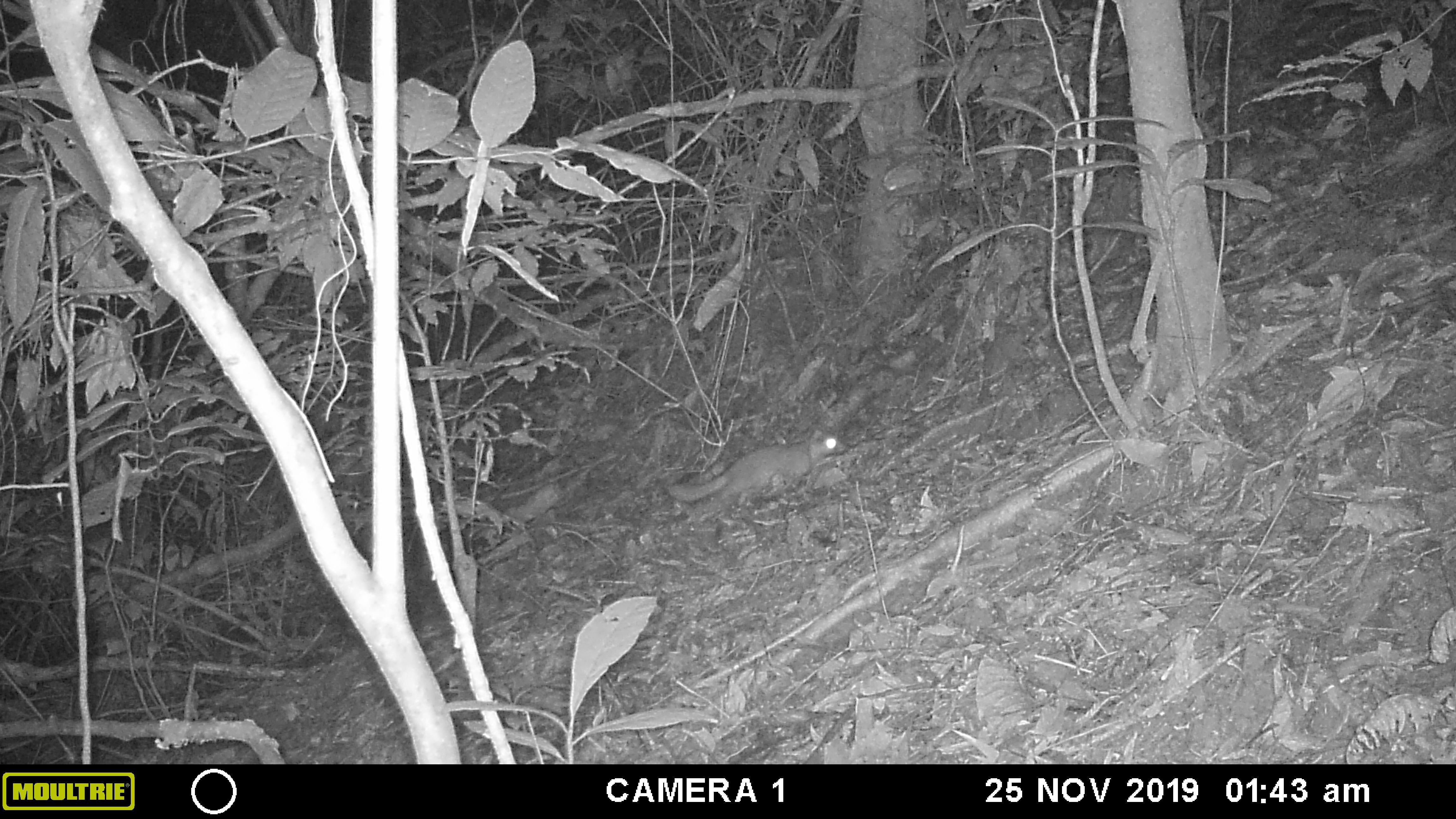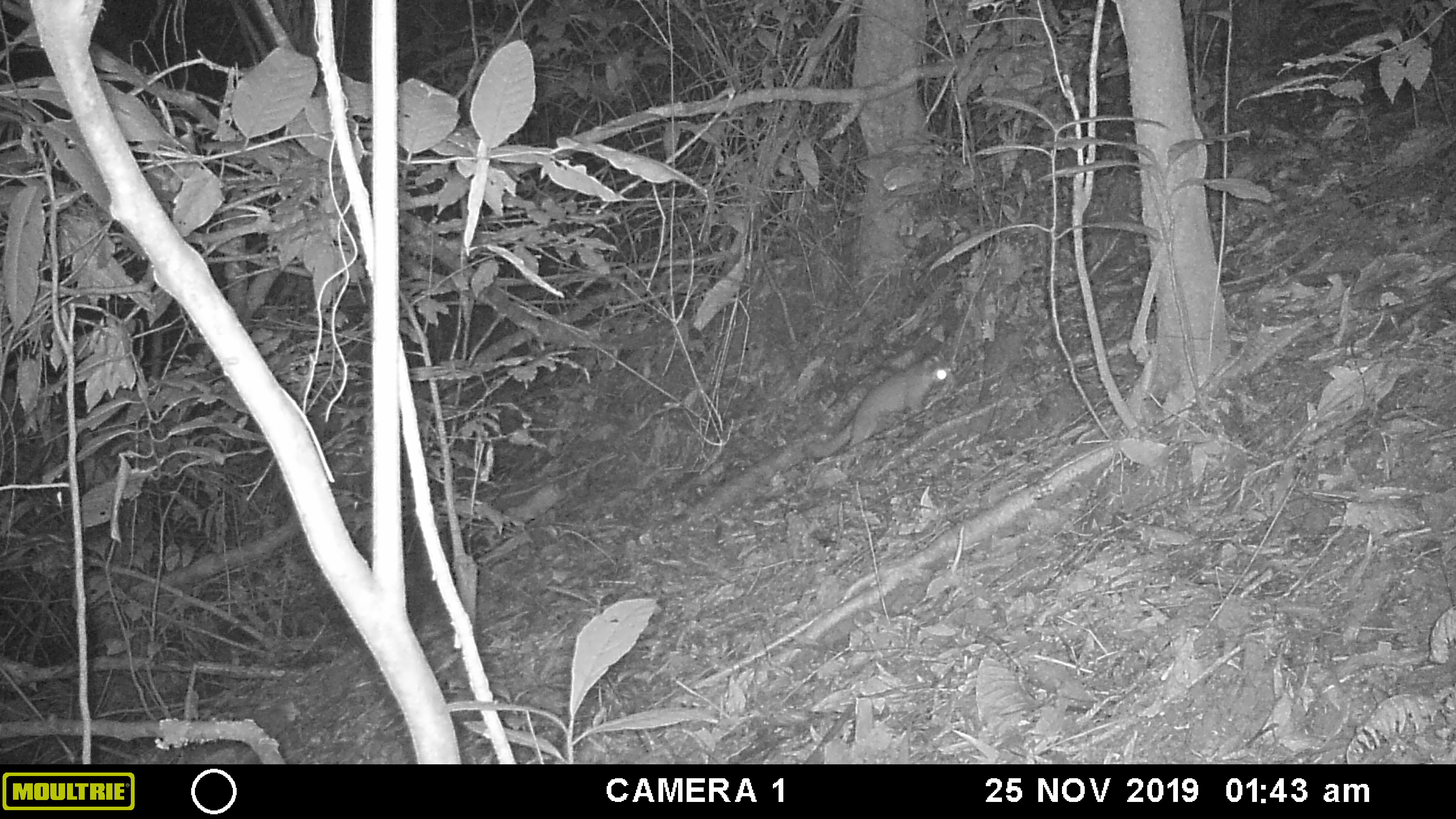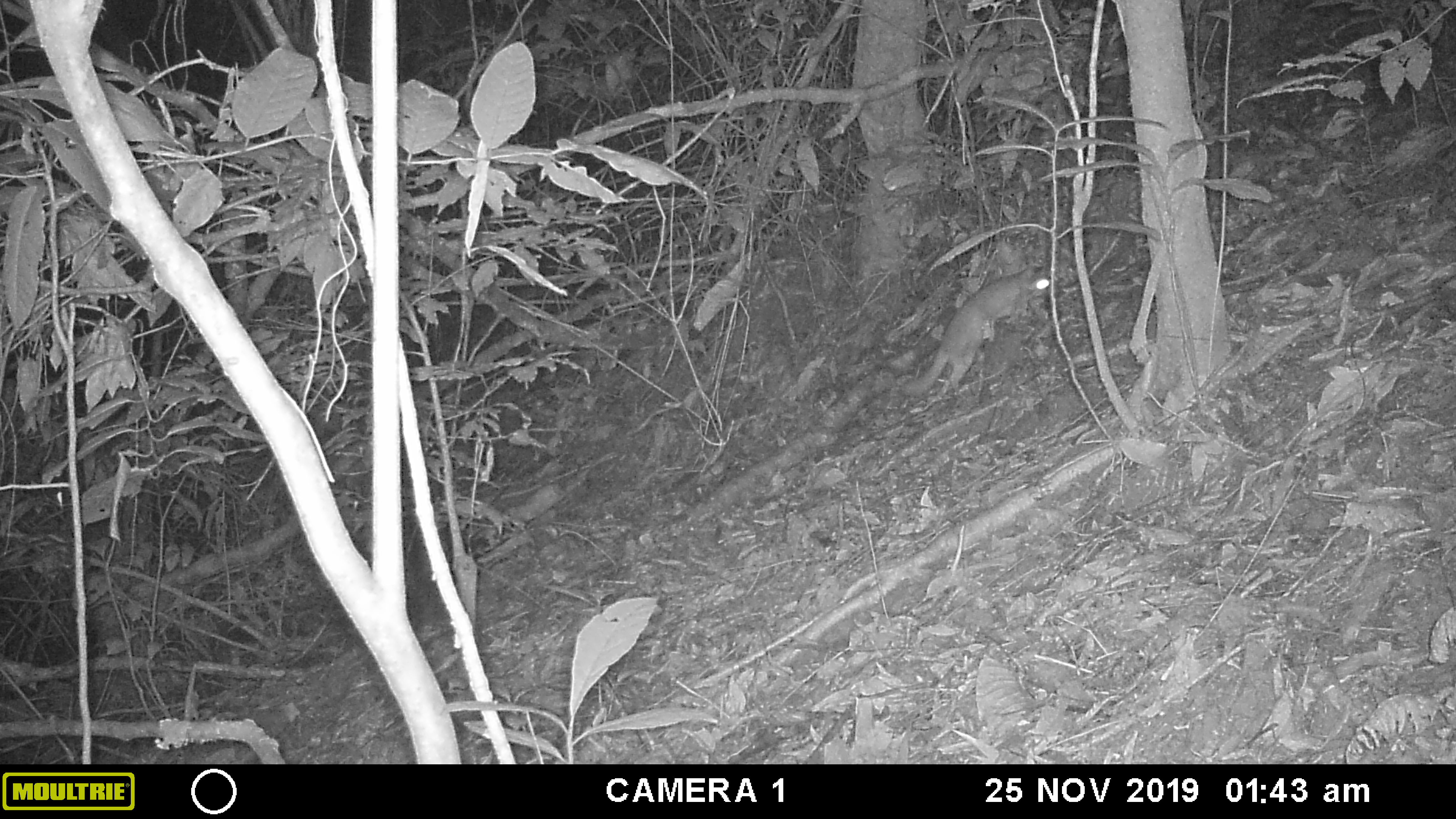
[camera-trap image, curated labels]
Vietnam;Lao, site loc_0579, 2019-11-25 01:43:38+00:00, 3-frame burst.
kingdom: Animalia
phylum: Chordata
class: Mammalia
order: Carnivora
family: Mustelidae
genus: Melogale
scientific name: Melogale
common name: ferret badger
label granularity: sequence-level